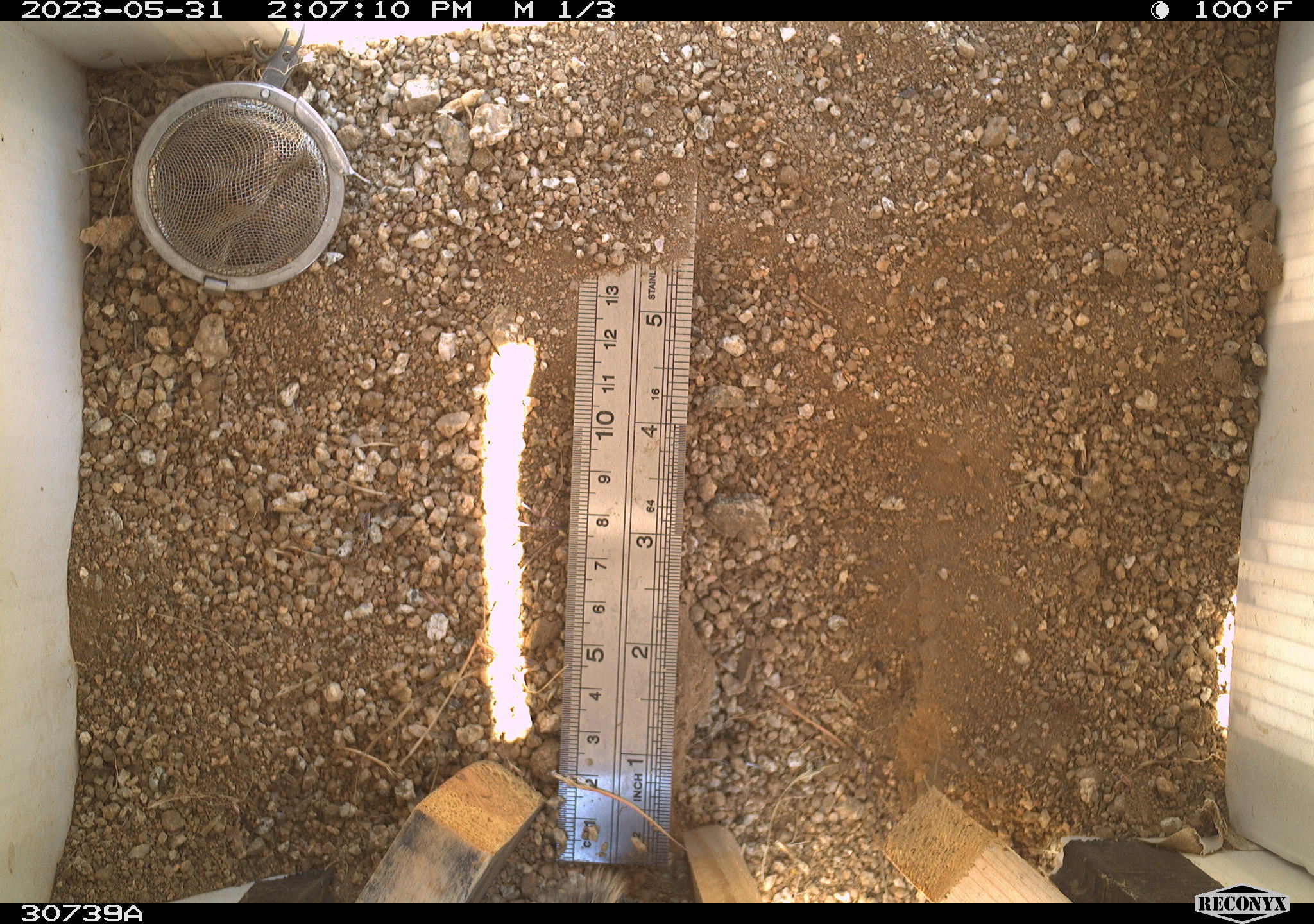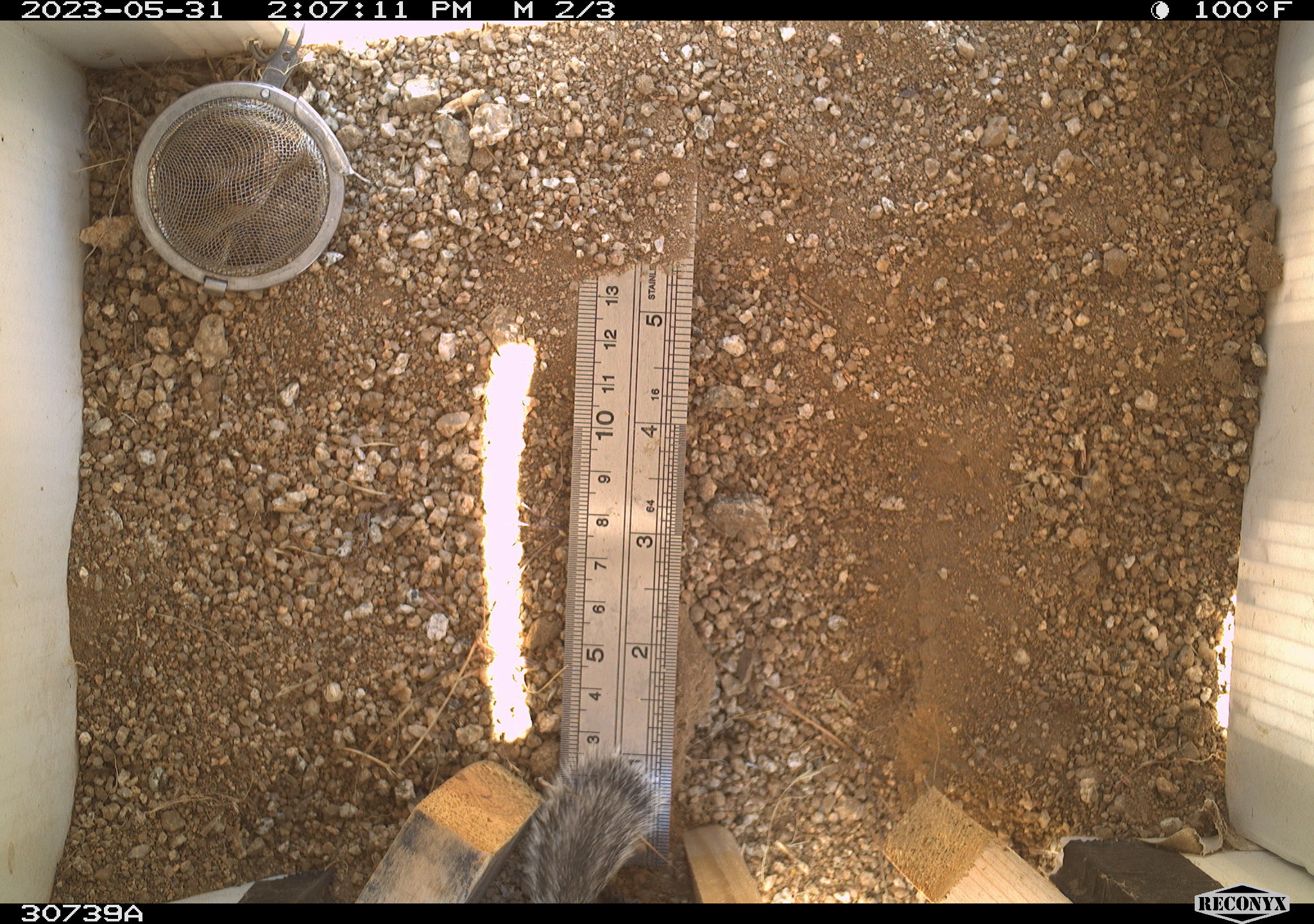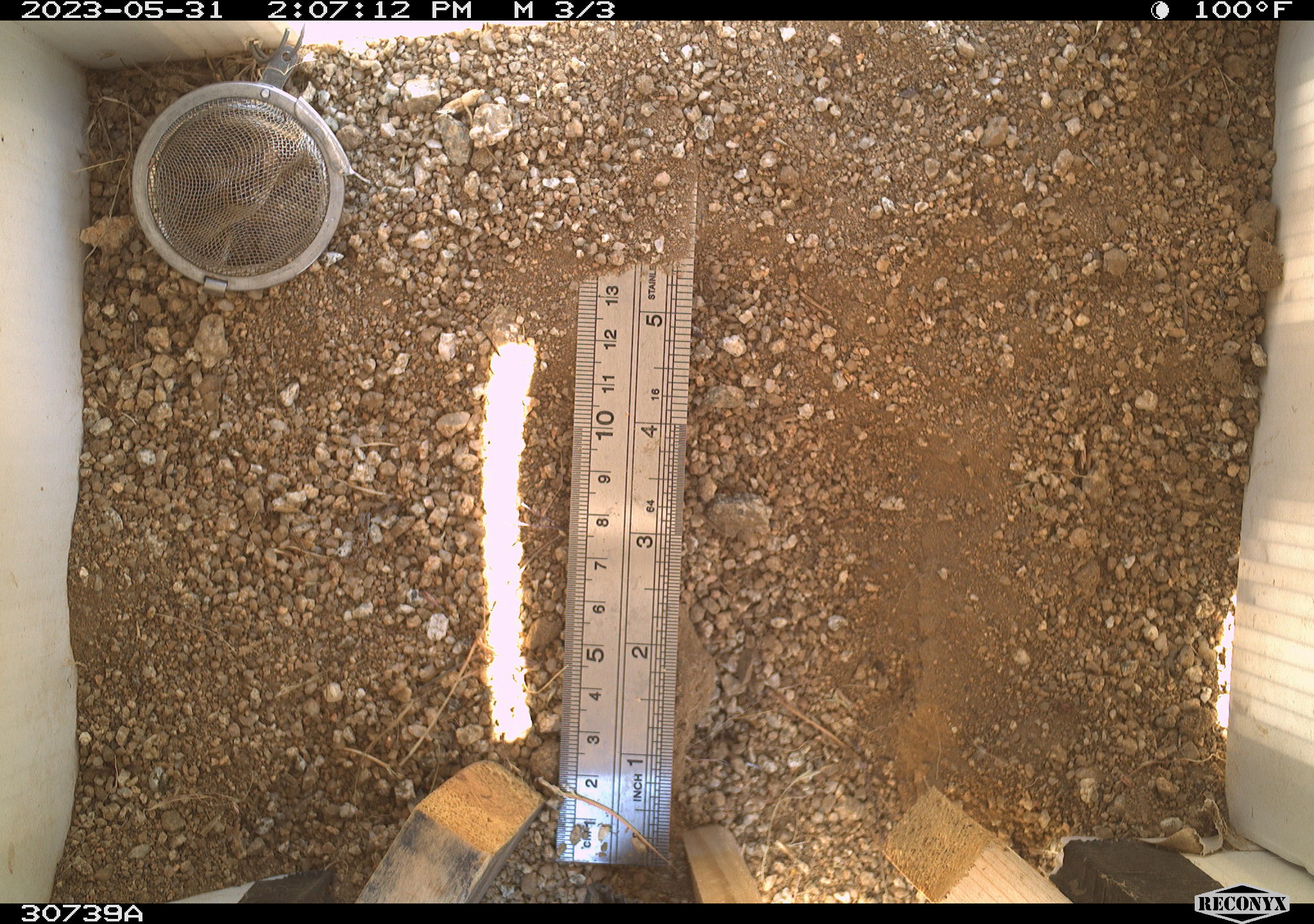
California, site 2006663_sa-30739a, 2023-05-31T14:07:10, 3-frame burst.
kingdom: Animalia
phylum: Chordata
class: Mammalia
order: Rodentia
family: Sciuridae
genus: Ammospermophilus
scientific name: Ammospermophilus leucurus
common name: white-tailed antelope squirrel